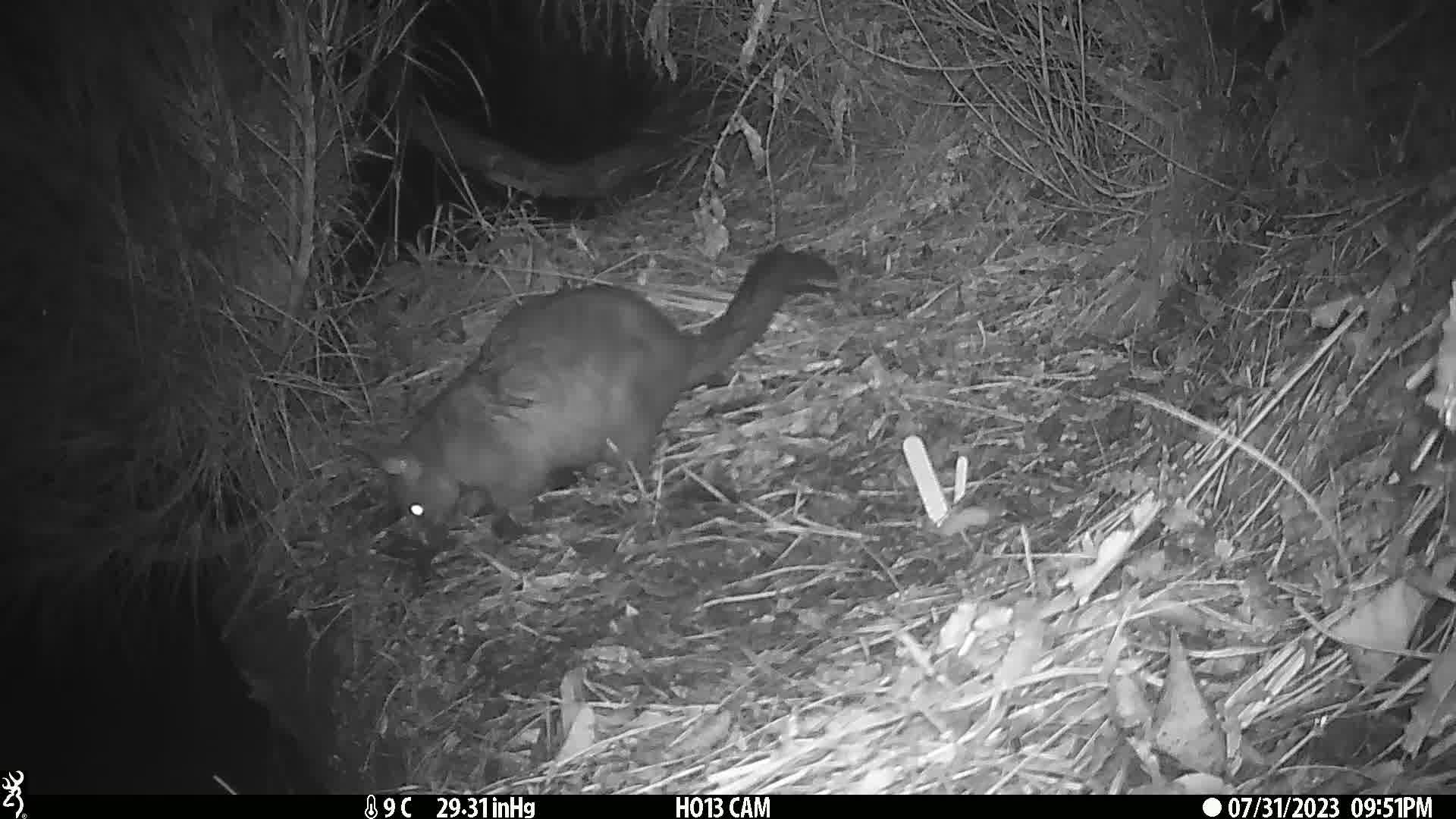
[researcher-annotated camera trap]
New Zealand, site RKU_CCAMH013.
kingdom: Animalia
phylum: Chordata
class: Mammalia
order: Diprotodontia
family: Phalangeridae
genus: Trichosurus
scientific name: Trichosurus vulpecula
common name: common brushtail possum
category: possum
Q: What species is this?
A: Possum (common brushtail possum) (Trichosurus vulpecula).